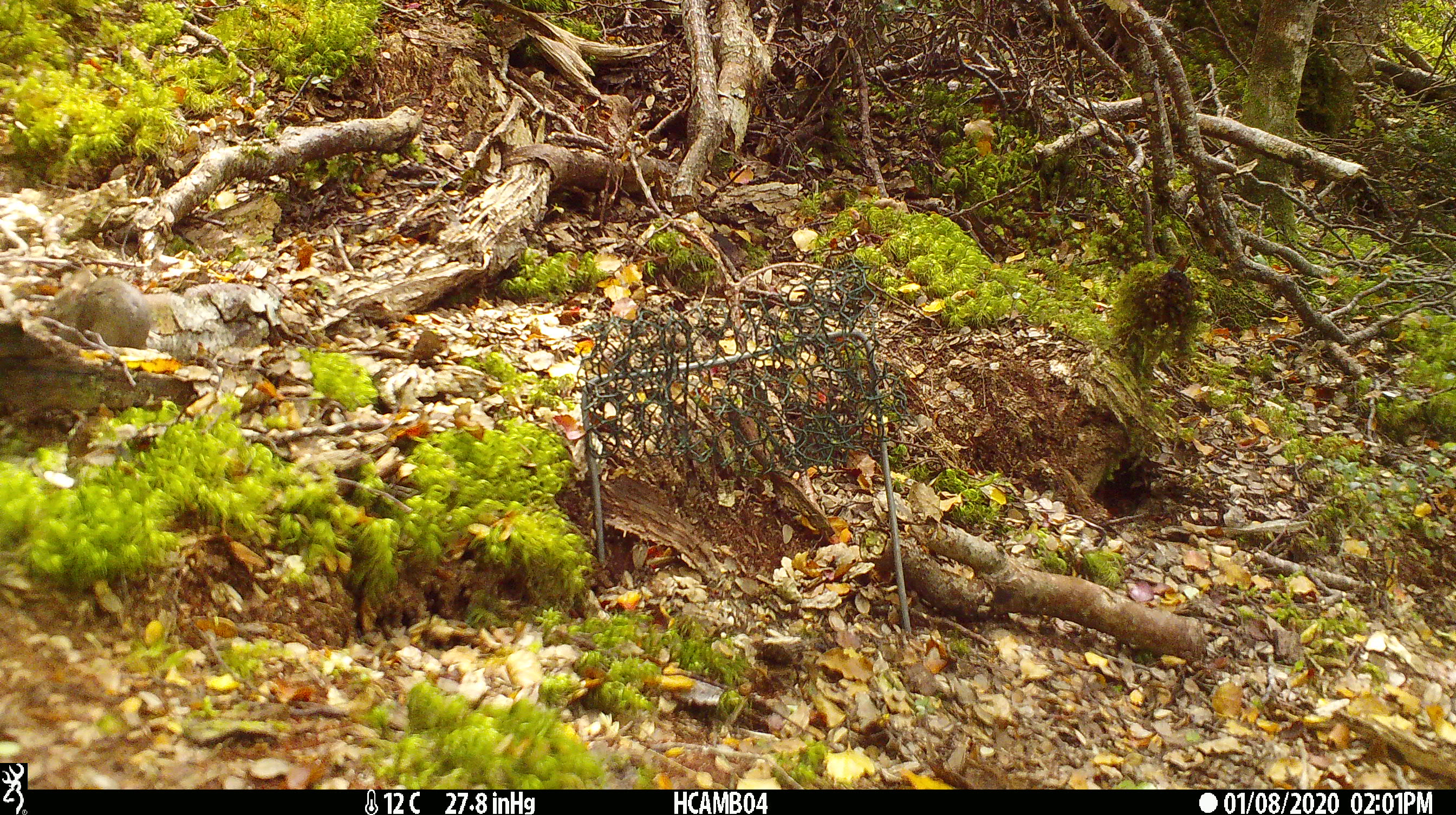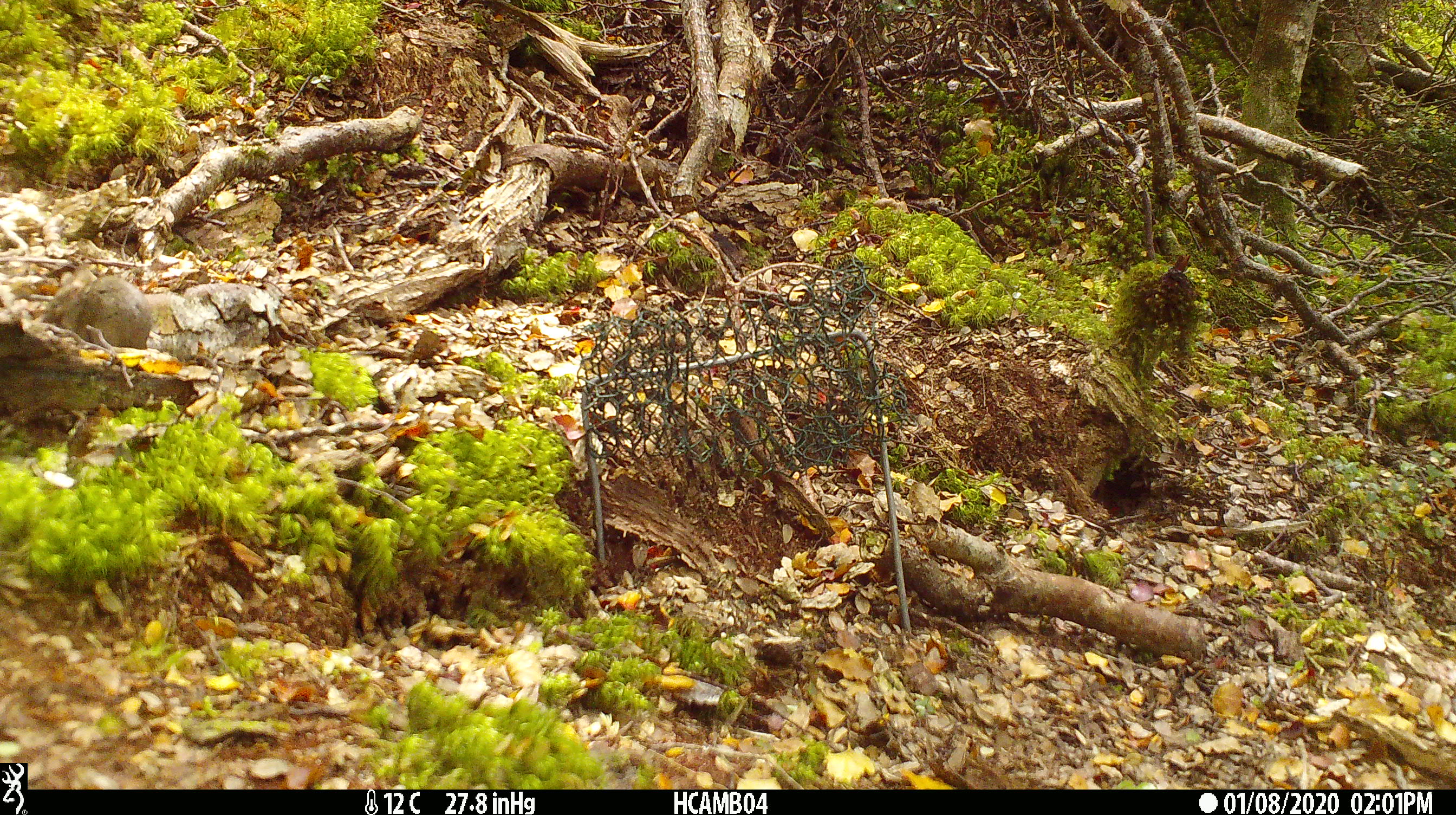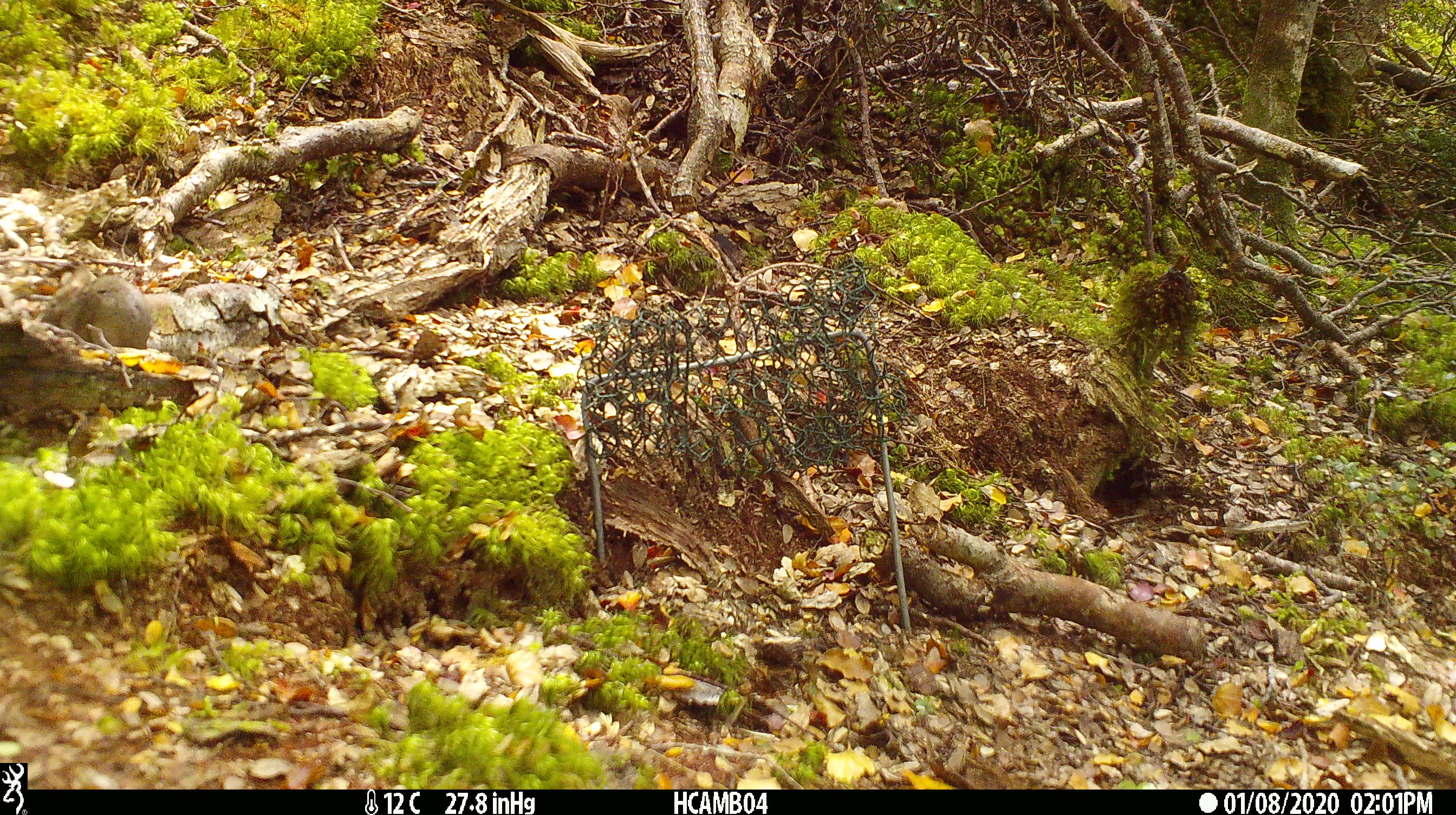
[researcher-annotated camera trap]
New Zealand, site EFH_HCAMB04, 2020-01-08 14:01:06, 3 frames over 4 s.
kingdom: Animalia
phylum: Chordata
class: Mammalia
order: Rodentia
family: Muridae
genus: Mus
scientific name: Mus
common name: mouse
Mouse (Mus).